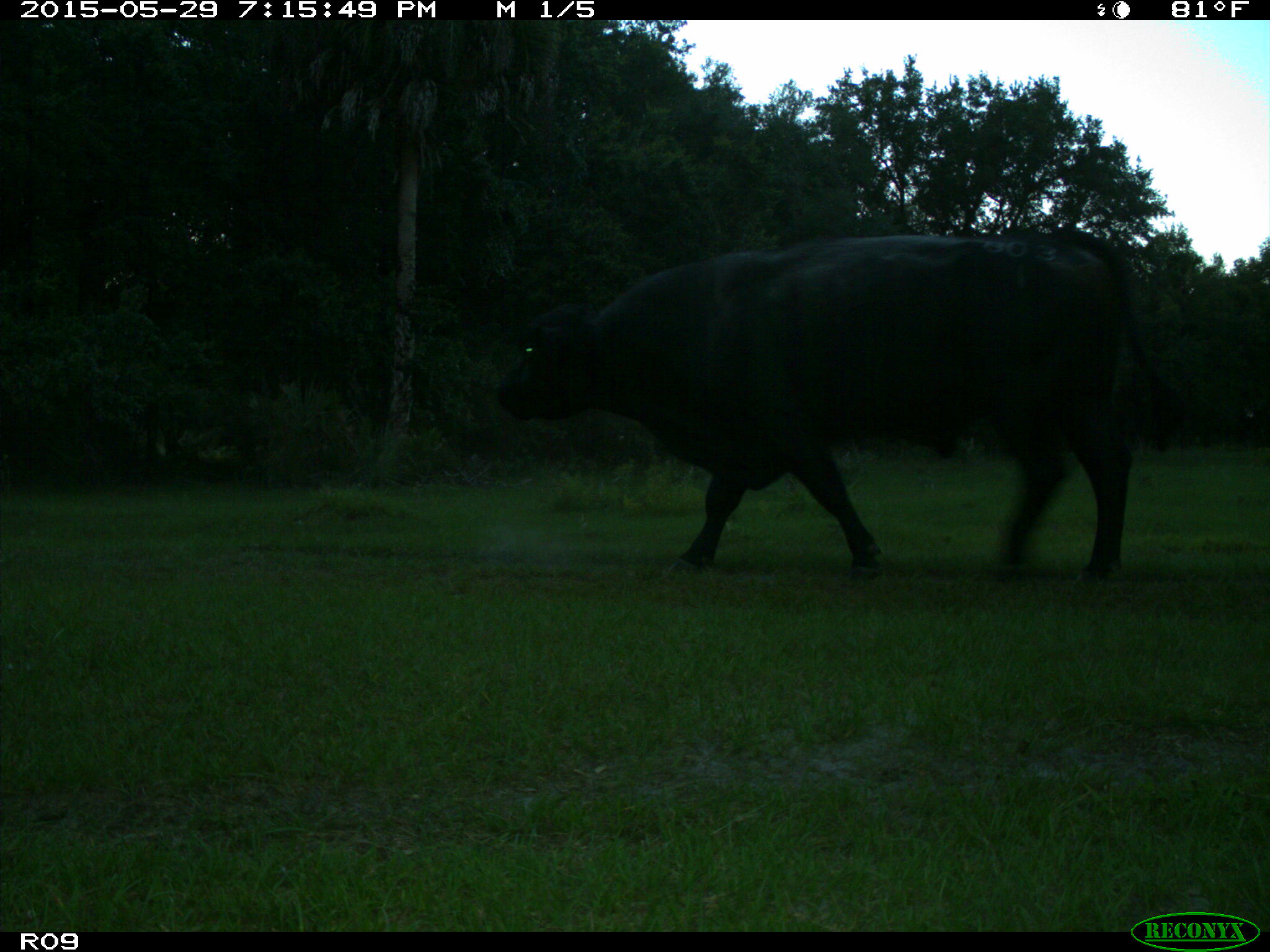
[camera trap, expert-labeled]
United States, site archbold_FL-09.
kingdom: Animalia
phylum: Chordata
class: Mammalia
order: Artiodactyla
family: Bovidae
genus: Bos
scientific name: Bos taurus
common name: domestic cow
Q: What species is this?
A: Bos taurus (domestic cow).